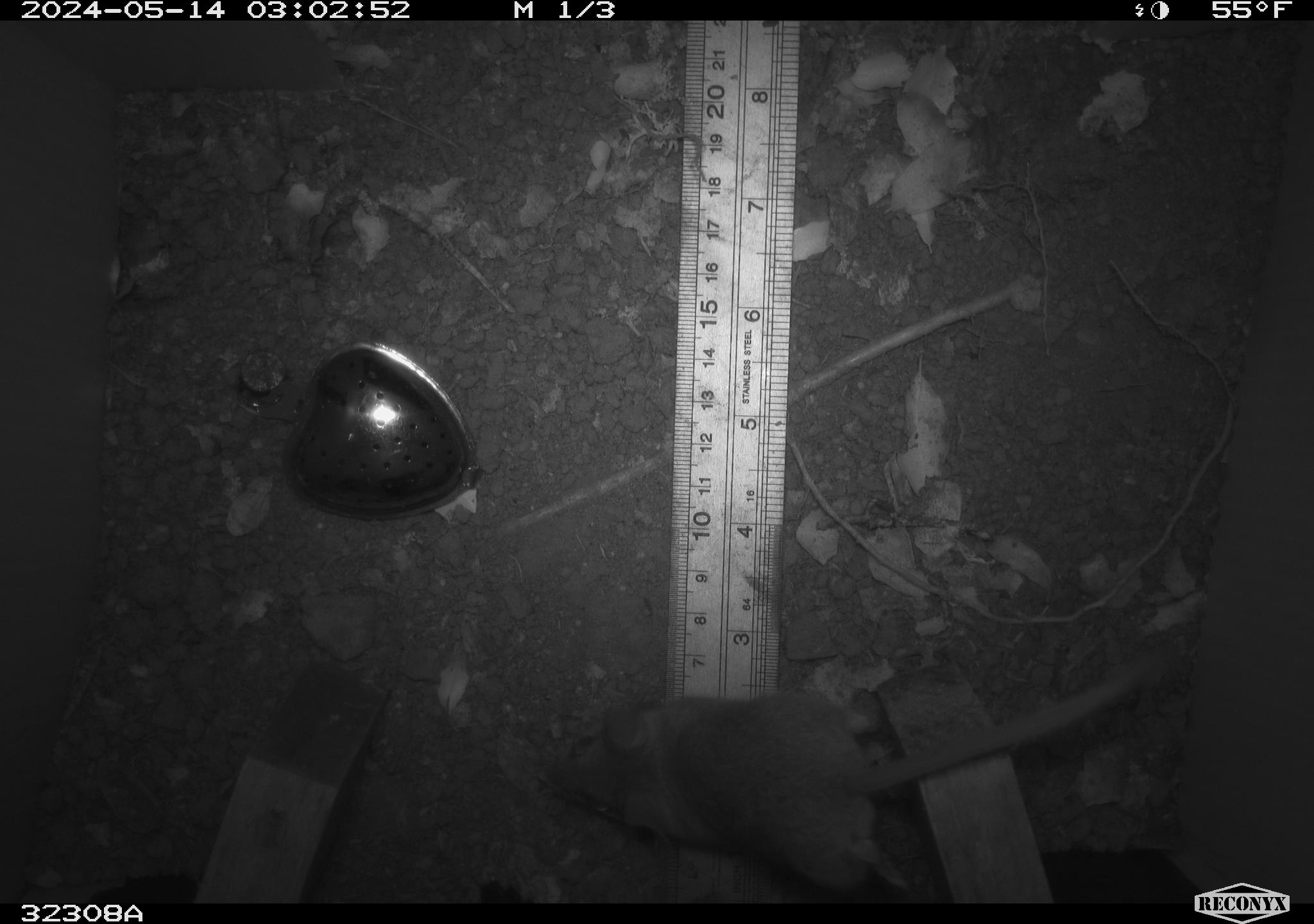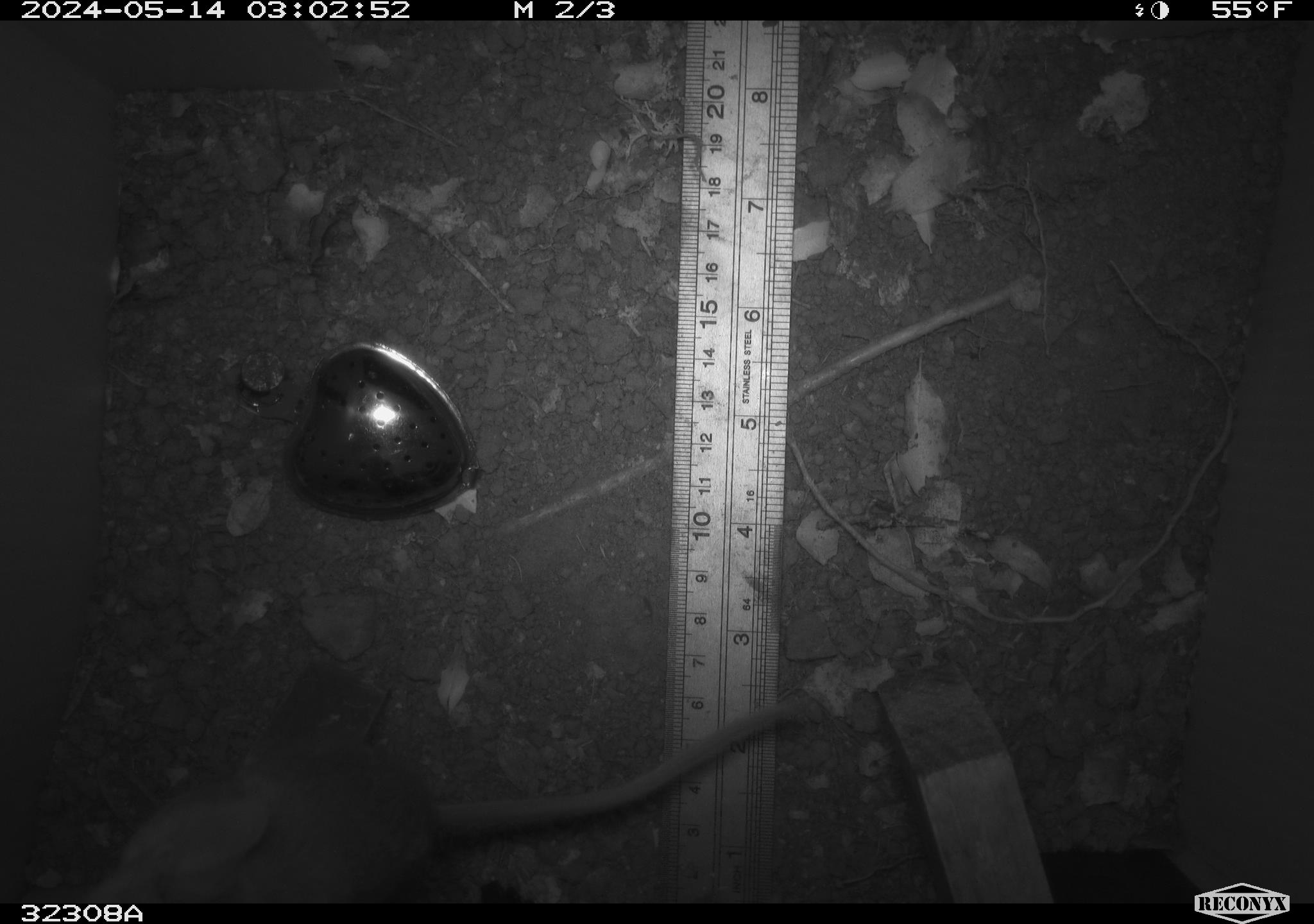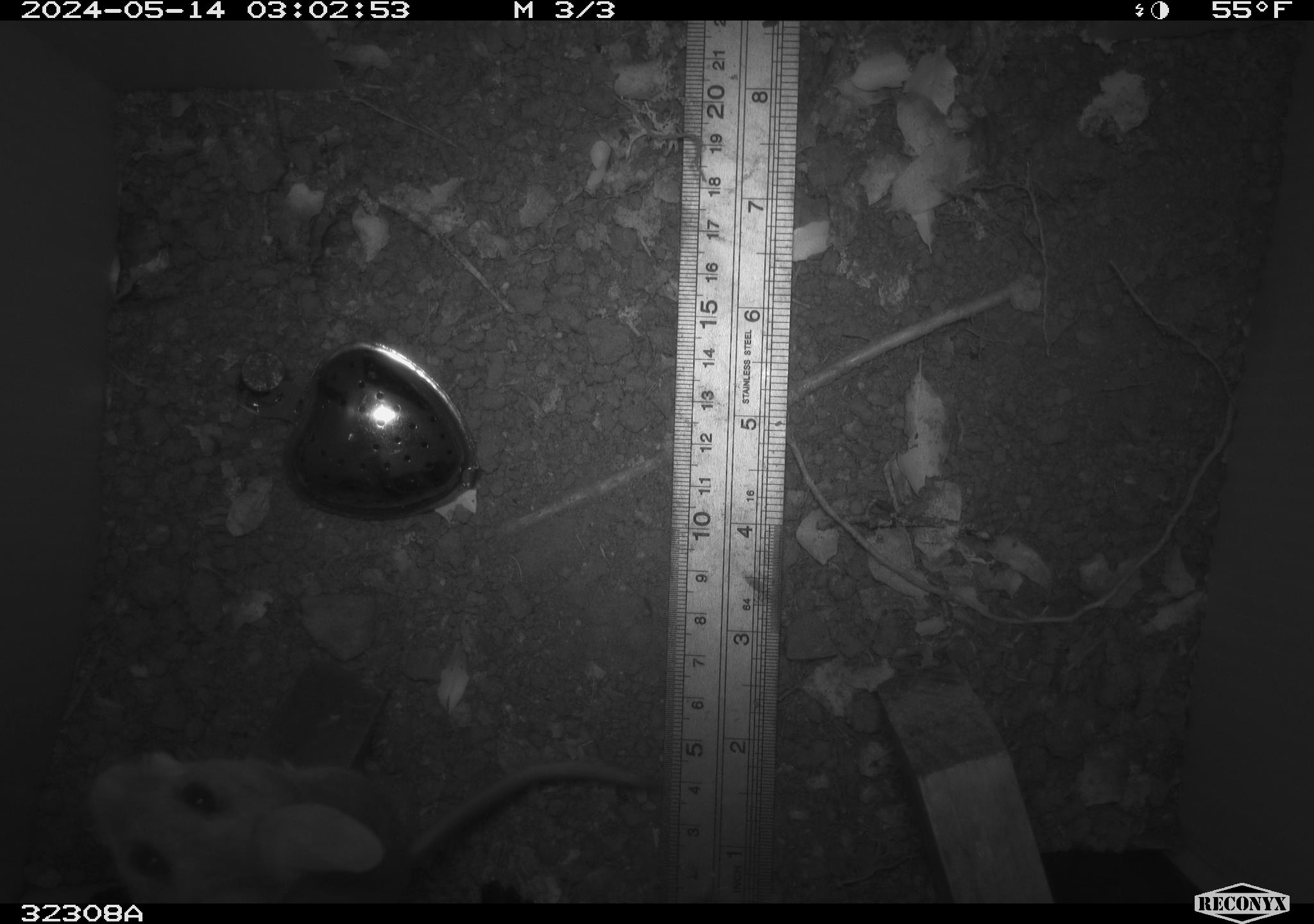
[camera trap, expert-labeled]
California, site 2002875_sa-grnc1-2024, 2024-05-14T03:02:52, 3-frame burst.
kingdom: Animalia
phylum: Chordata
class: Mammalia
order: Rodentia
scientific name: Rodentia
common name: rodent